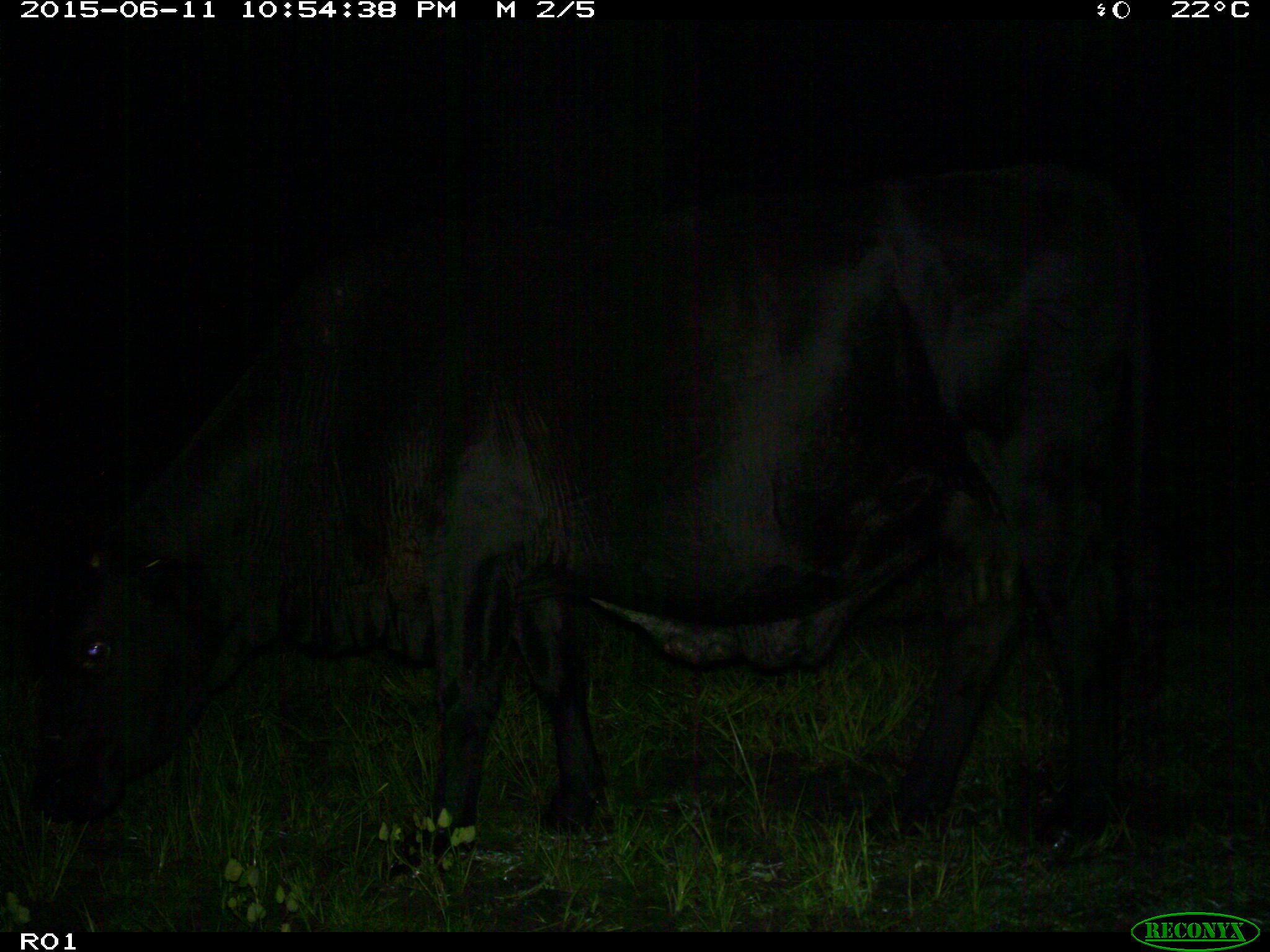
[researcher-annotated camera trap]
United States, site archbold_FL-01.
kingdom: Animalia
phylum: Chordata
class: Mammalia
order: Artiodactyla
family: Bovidae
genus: Bos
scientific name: Bos taurus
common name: domestic cow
Bos taurus (domestic cow).